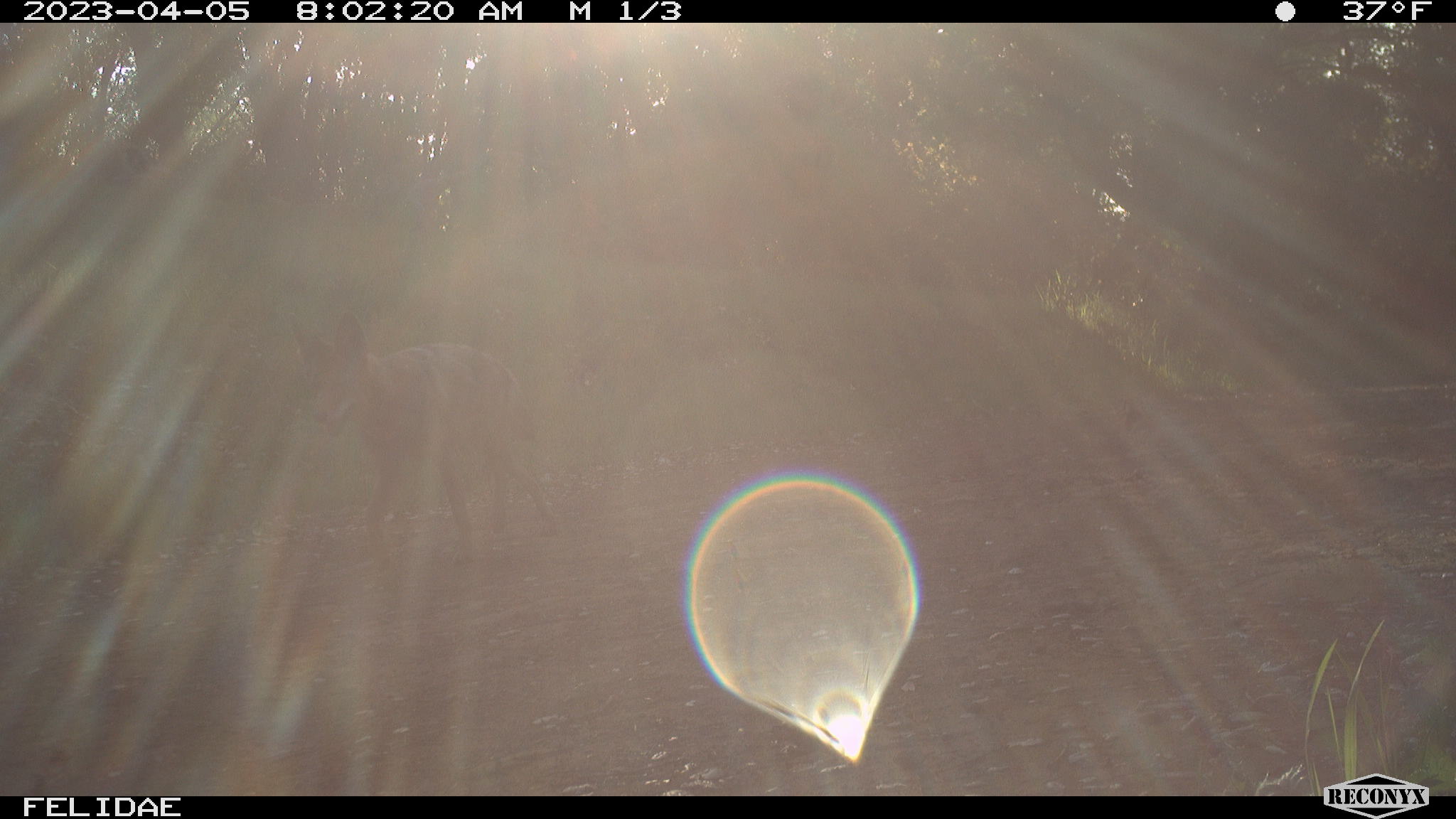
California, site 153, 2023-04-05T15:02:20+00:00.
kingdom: Animalia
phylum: Chordata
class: Mammalia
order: Carnivora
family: Canidae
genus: Canis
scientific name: Canis latrans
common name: coyote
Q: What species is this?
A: Coyote (Canis latrans).